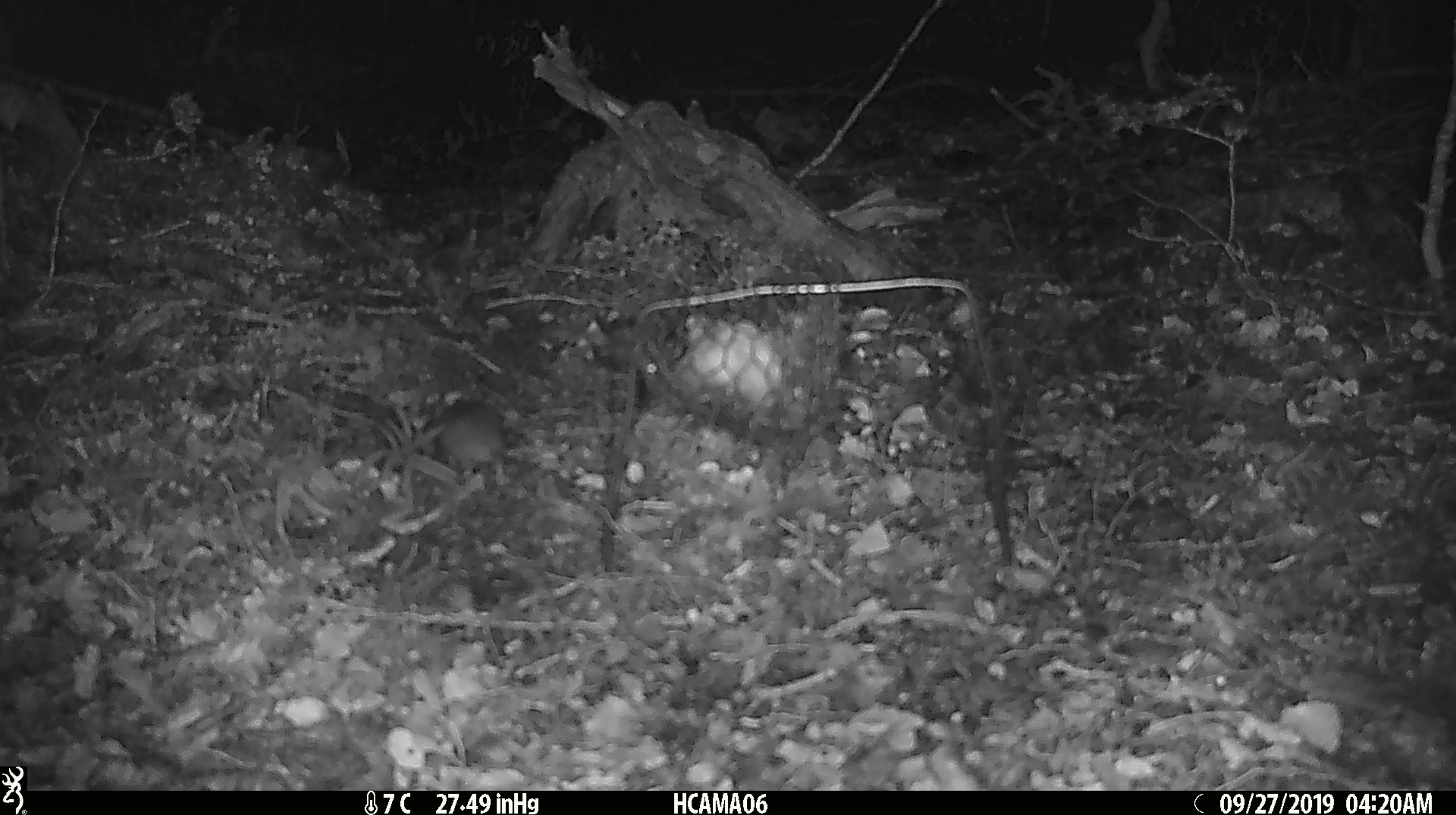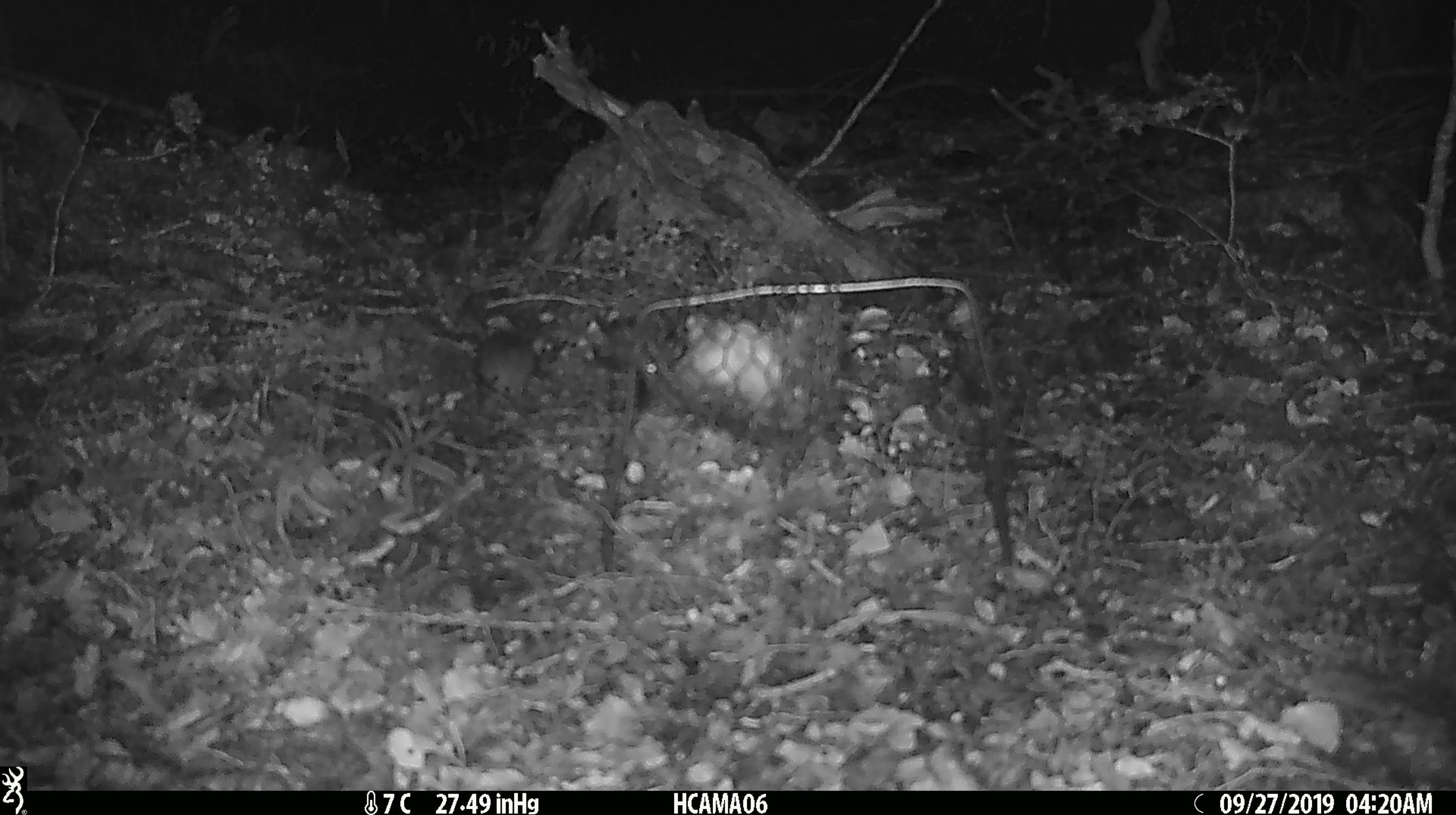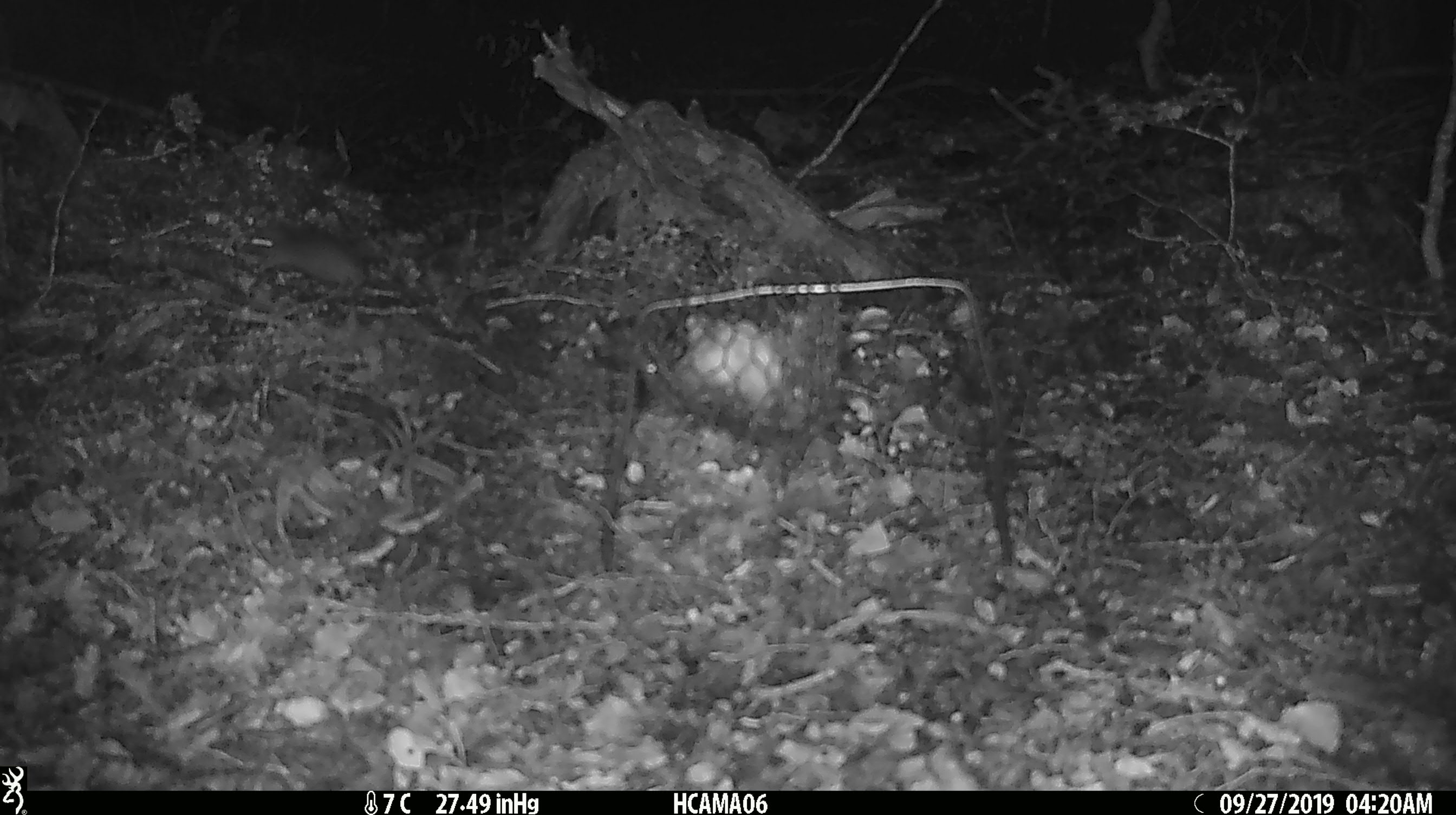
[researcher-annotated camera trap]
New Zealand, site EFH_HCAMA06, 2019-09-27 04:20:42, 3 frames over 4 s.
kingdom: Animalia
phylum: Chordata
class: Mammalia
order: Rodentia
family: Muridae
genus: Mus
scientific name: Mus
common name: mouse